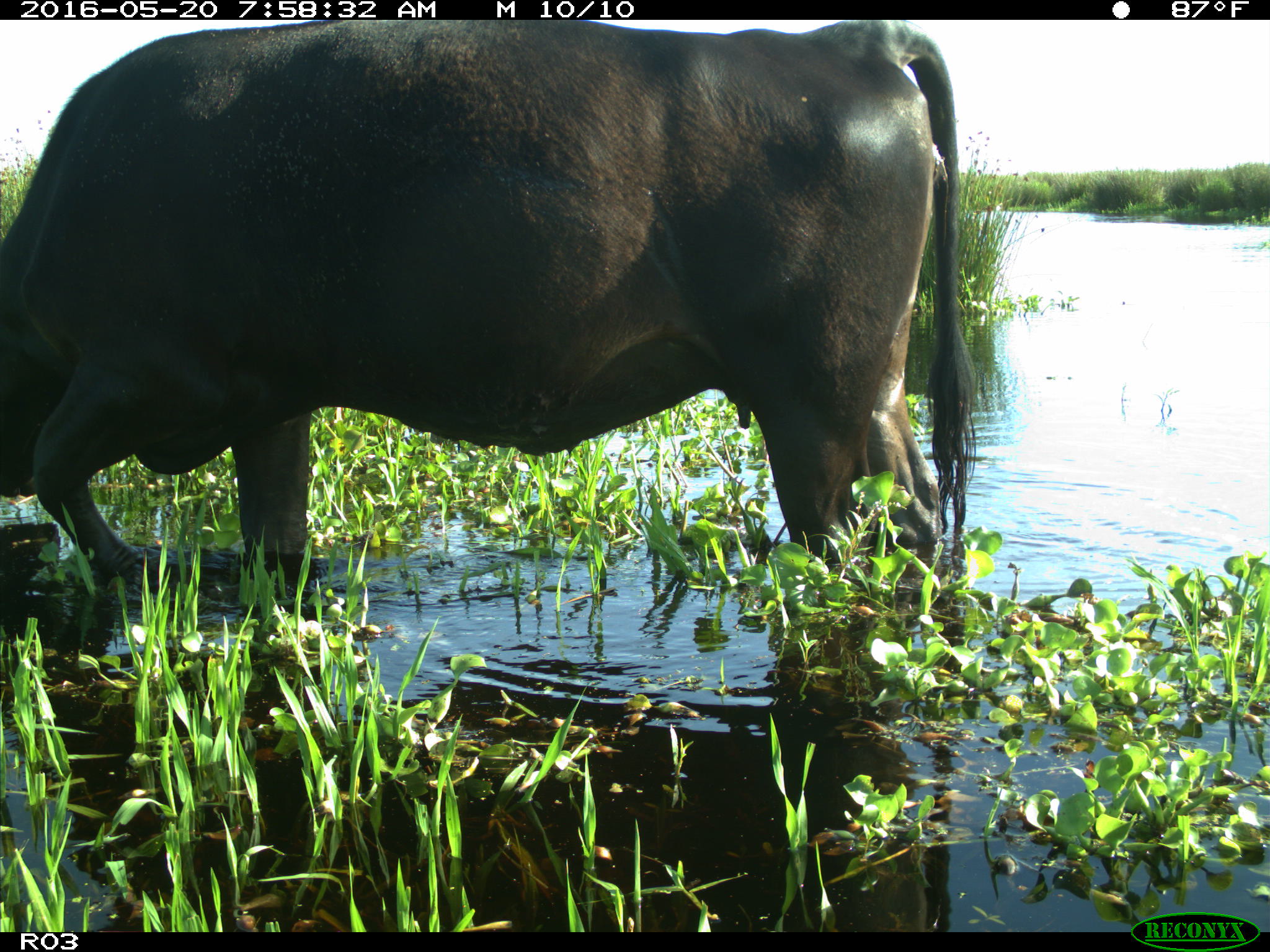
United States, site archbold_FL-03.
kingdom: Animalia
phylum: Chordata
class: Mammalia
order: Artiodactyla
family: Bovidae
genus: Bos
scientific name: Bos taurus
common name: domestic cow